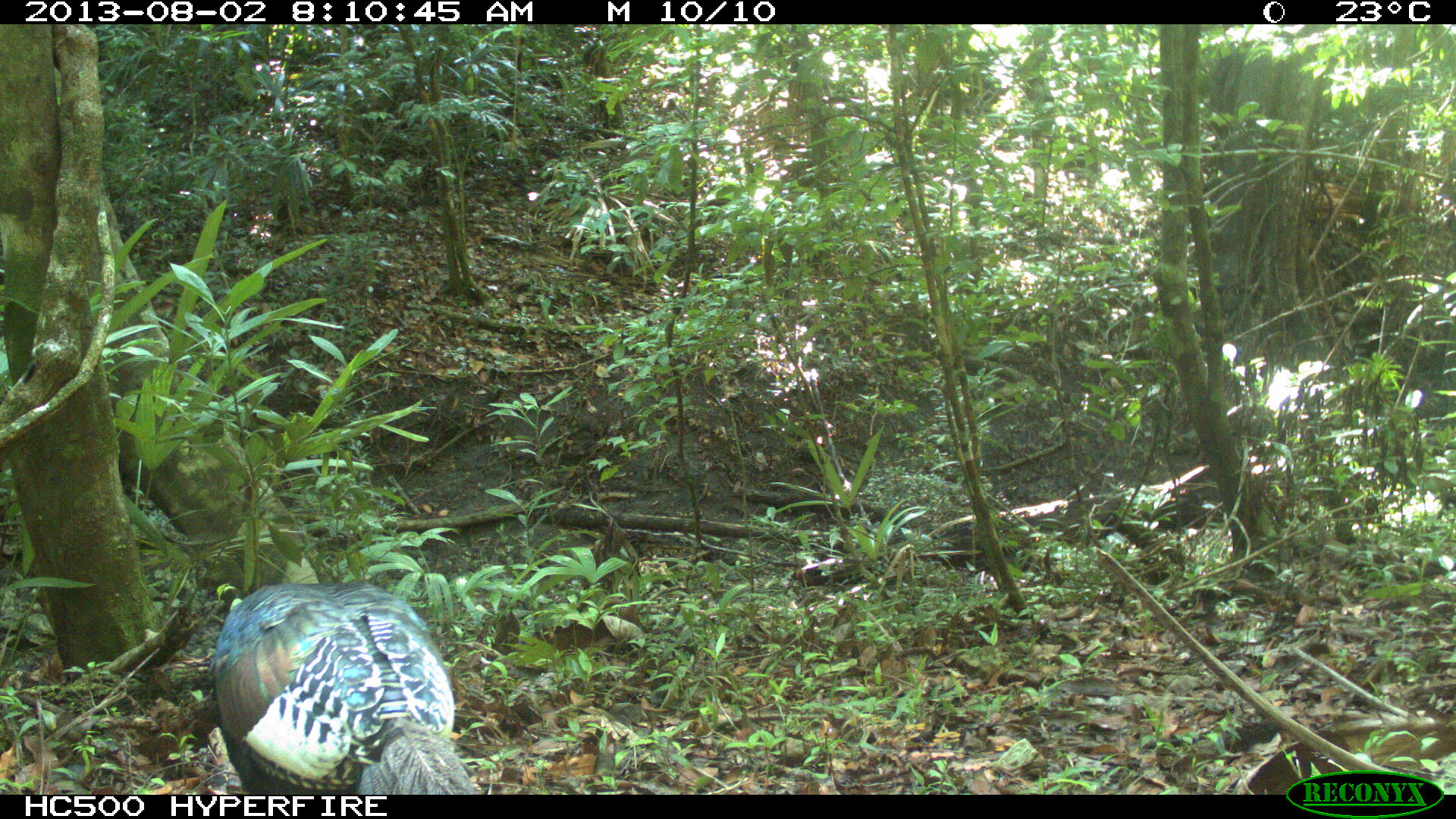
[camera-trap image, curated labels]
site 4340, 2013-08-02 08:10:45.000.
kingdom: Animalia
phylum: Chordata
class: Aves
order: Galliformes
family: Phasianidae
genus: Meleagris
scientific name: Meleagris ocellata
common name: ocellated turkey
Meleagris ocellata (ocellated turkey), count 1, sex male.